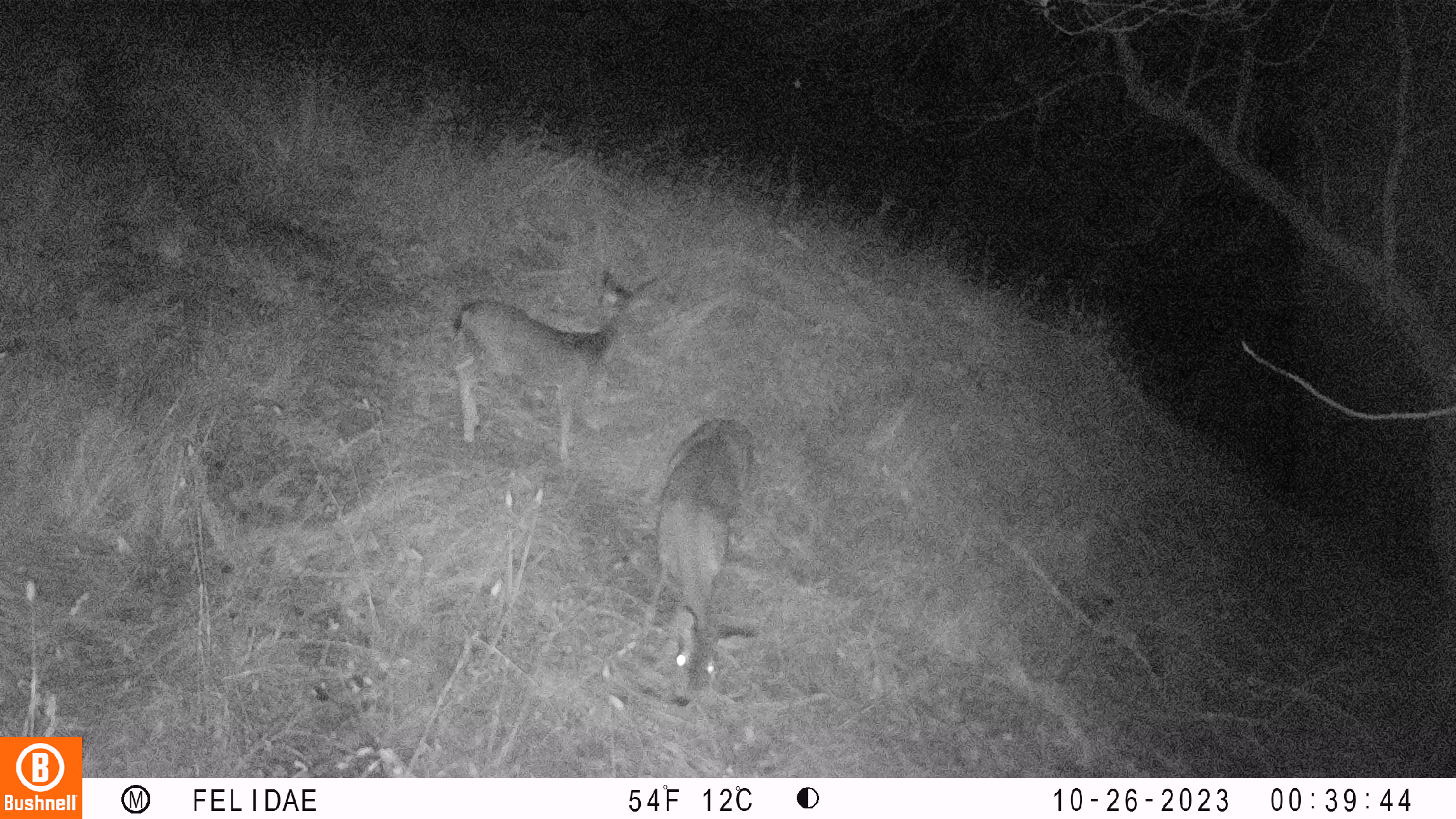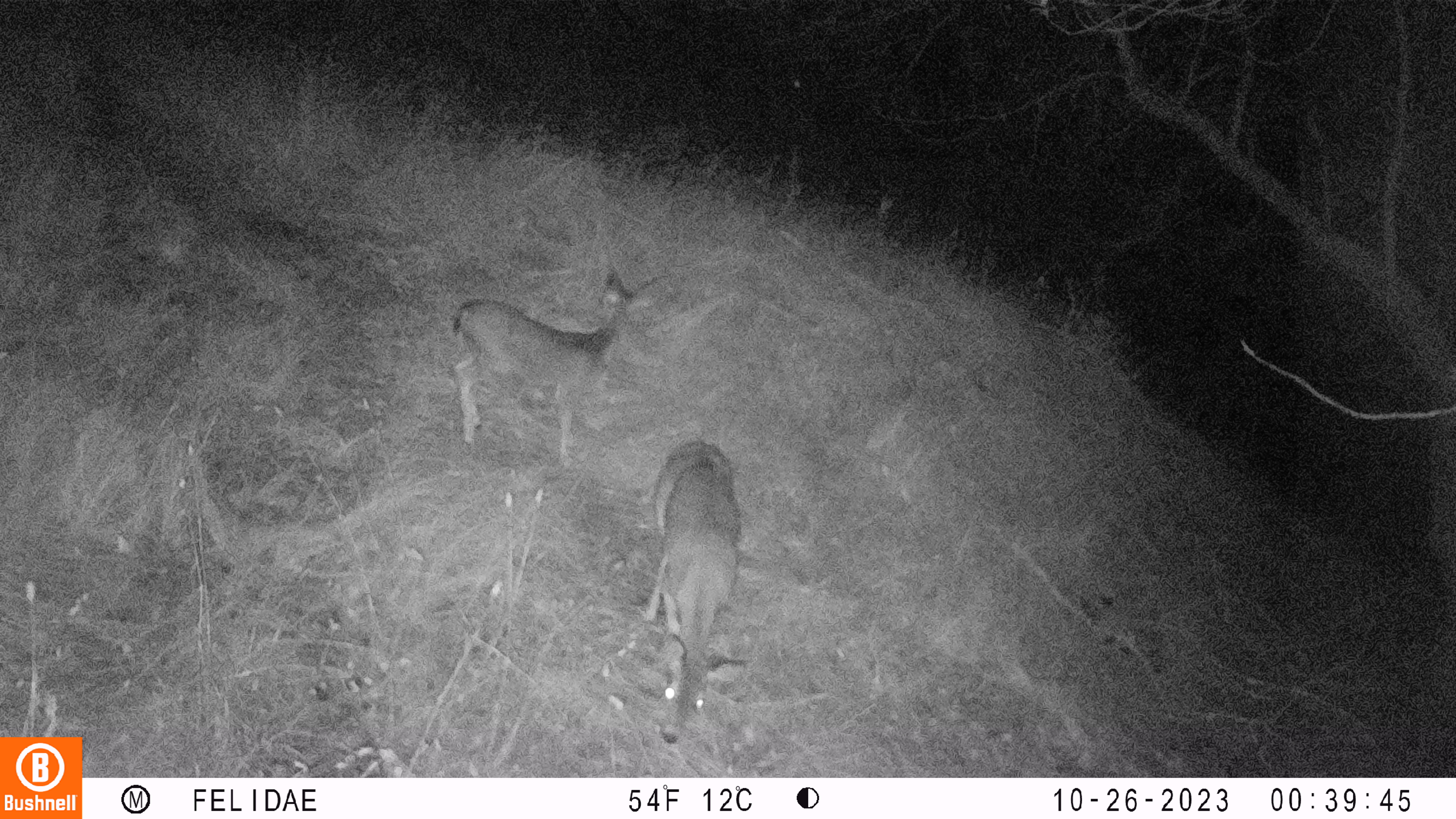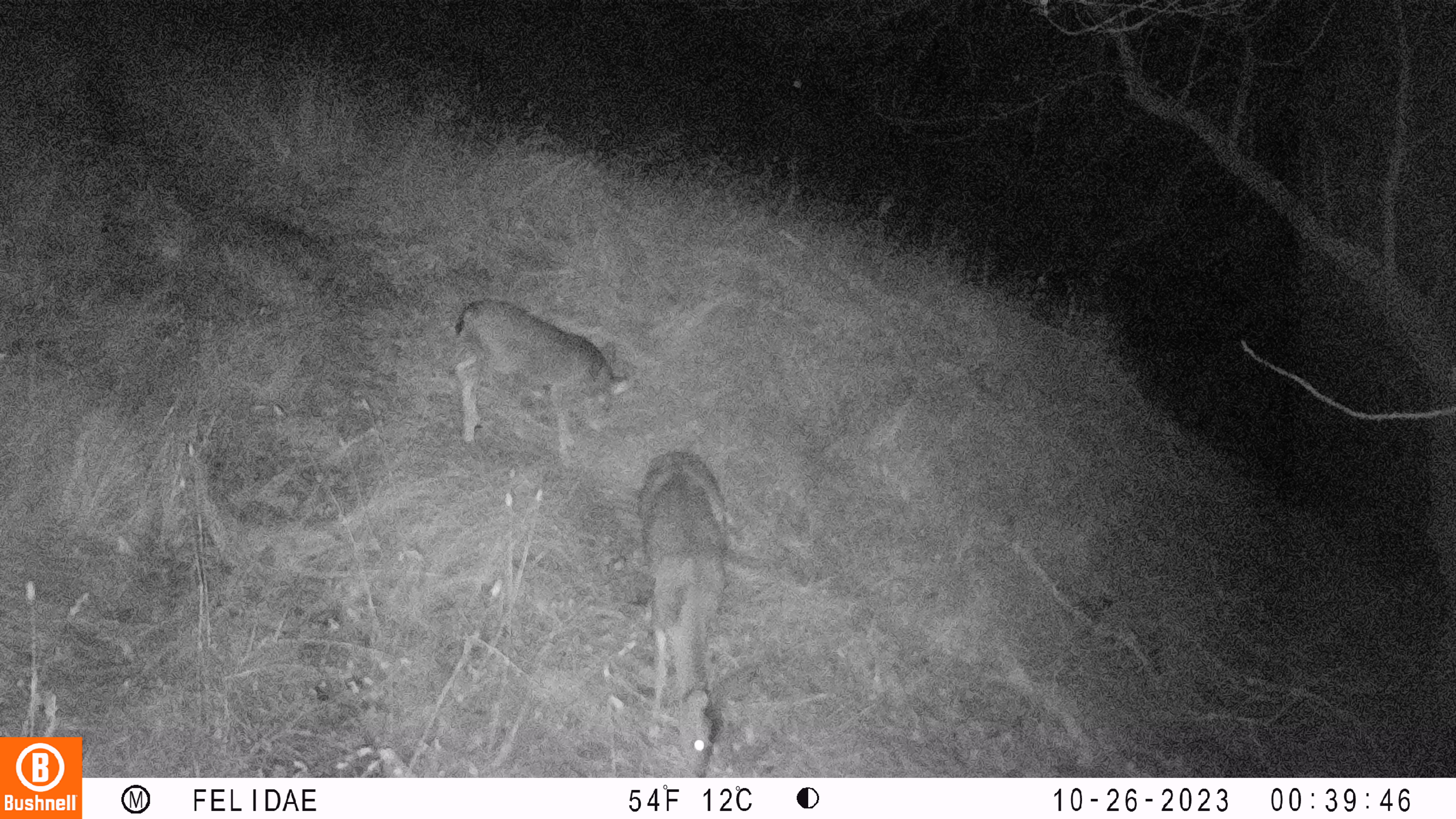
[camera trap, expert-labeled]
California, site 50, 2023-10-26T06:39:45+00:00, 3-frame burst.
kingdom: Animalia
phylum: Chordata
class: Mammalia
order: Artiodactyla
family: Cervidae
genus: Odocoileus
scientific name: Odocoileus hemionus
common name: mule deer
Mule deer (Odocoileus hemionus).